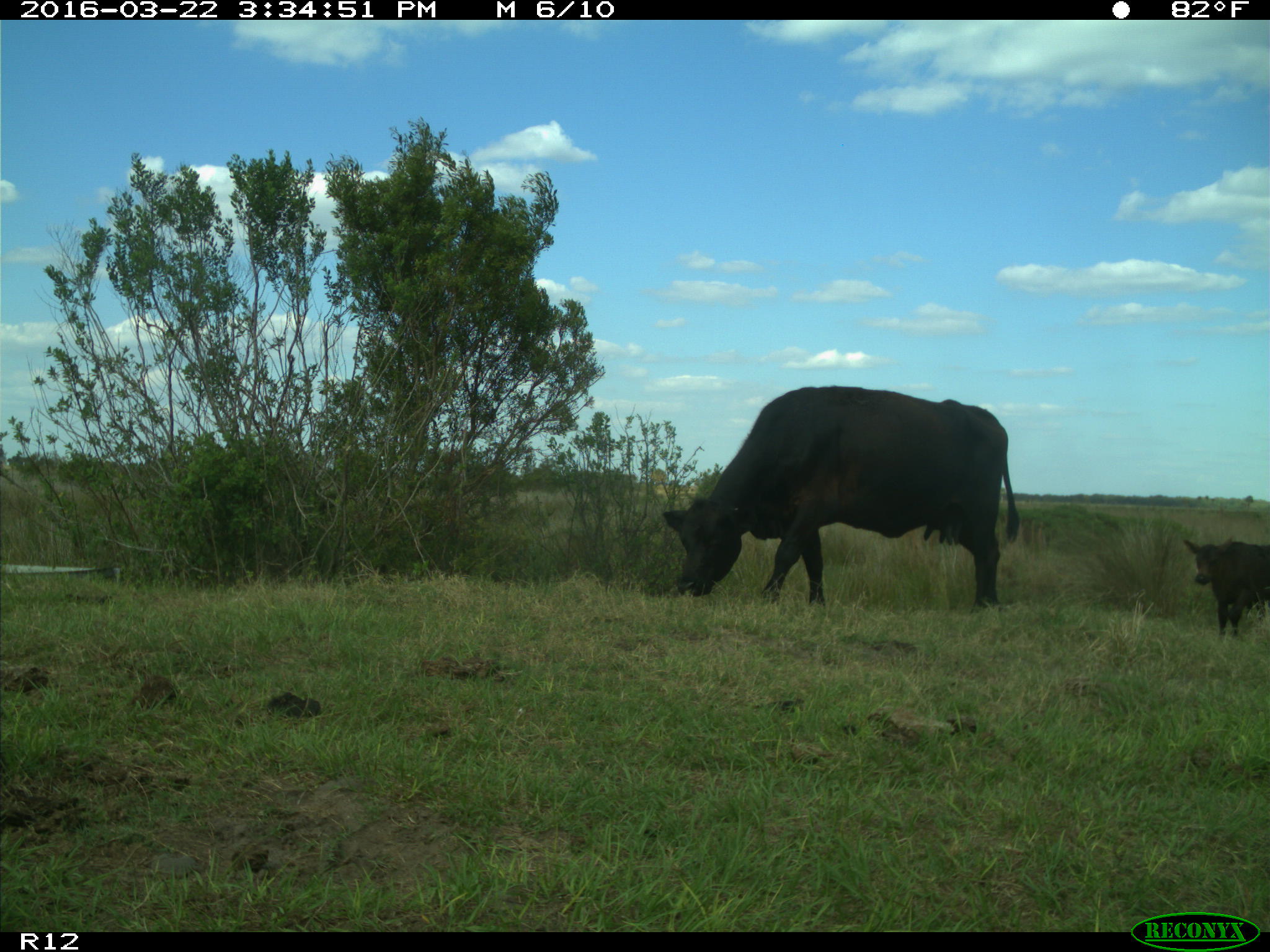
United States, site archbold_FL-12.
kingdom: Animalia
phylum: Chordata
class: Mammalia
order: Artiodactyla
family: Bovidae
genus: Bos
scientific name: Bos taurus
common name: domestic cow